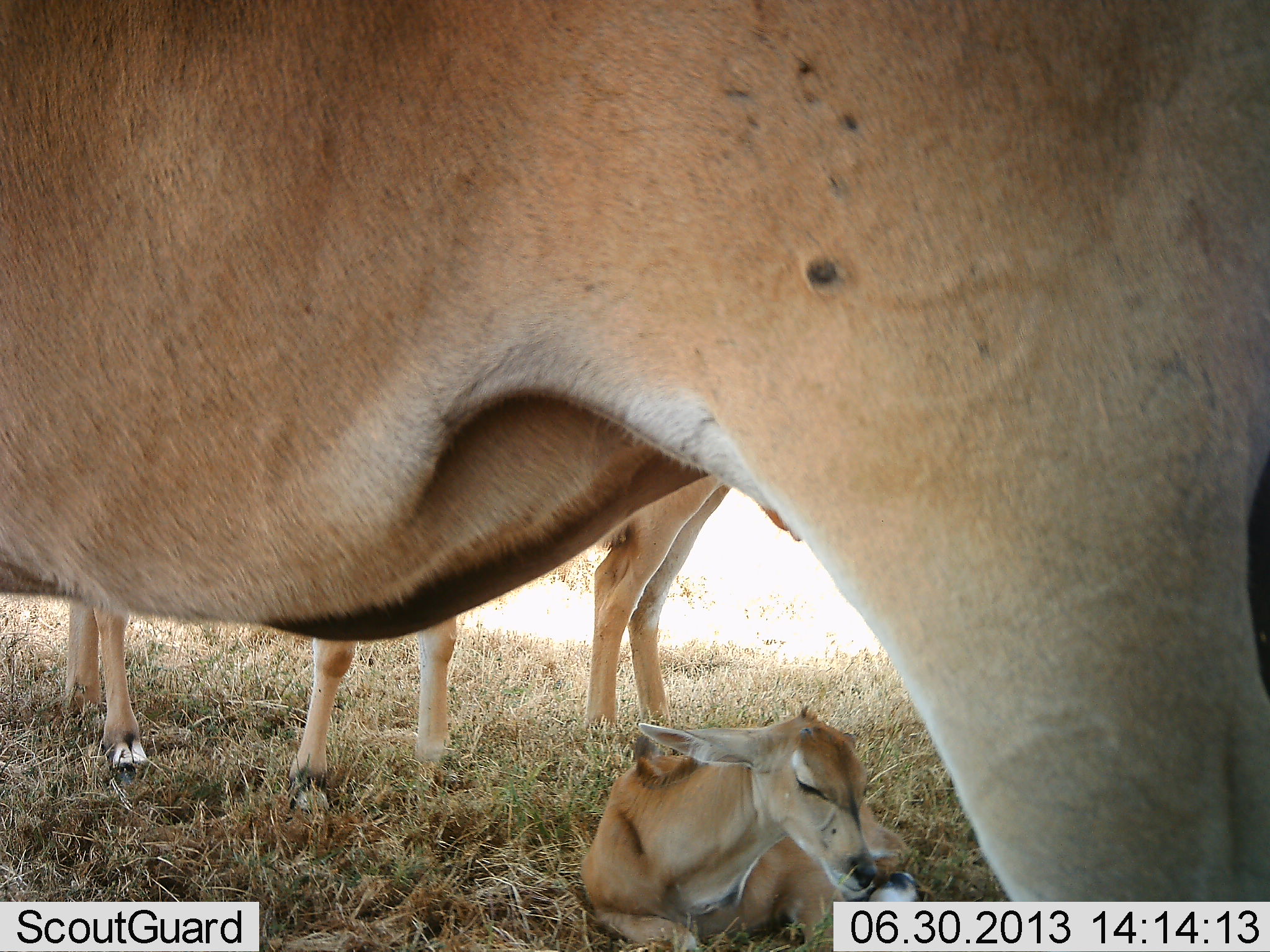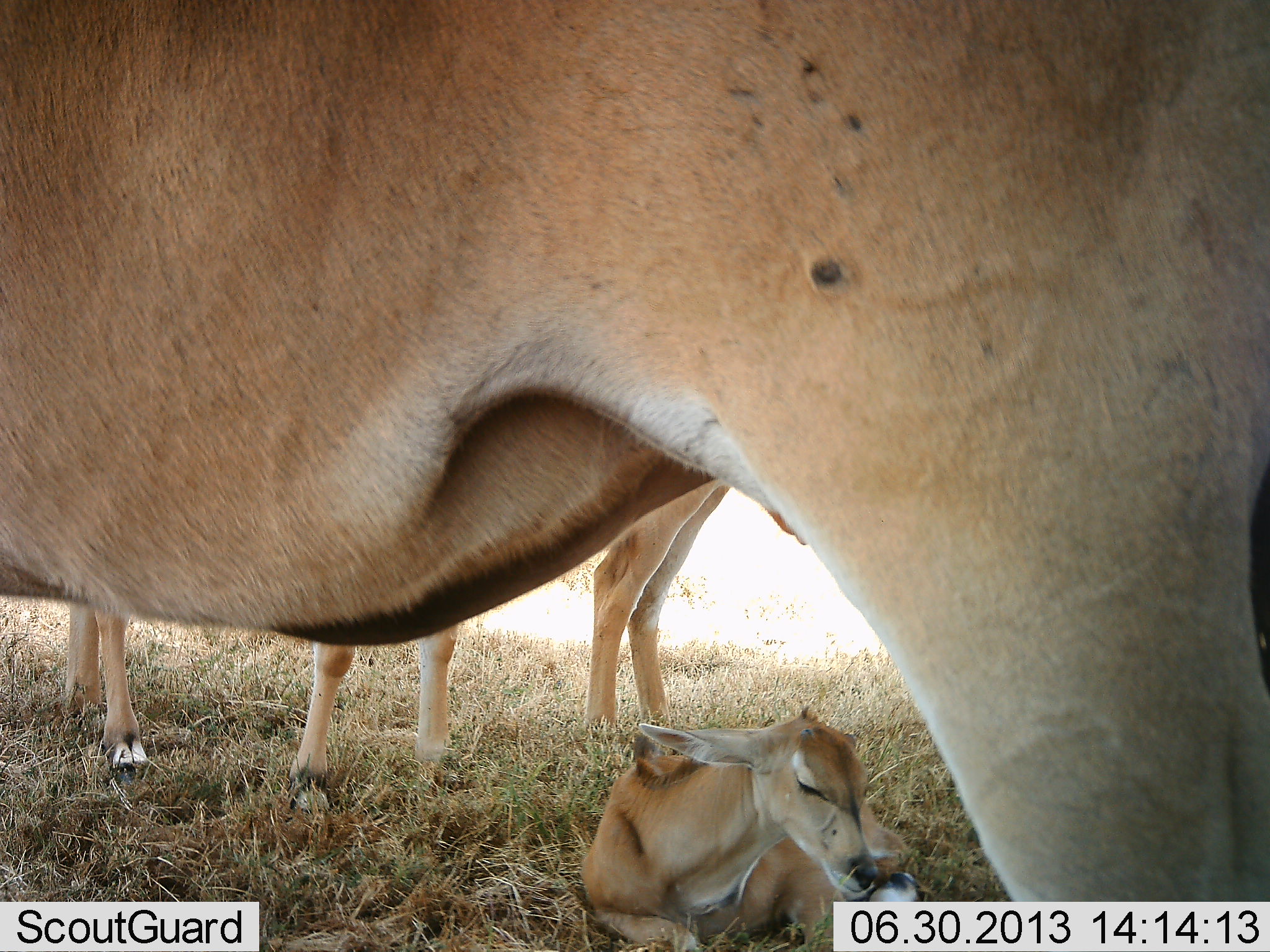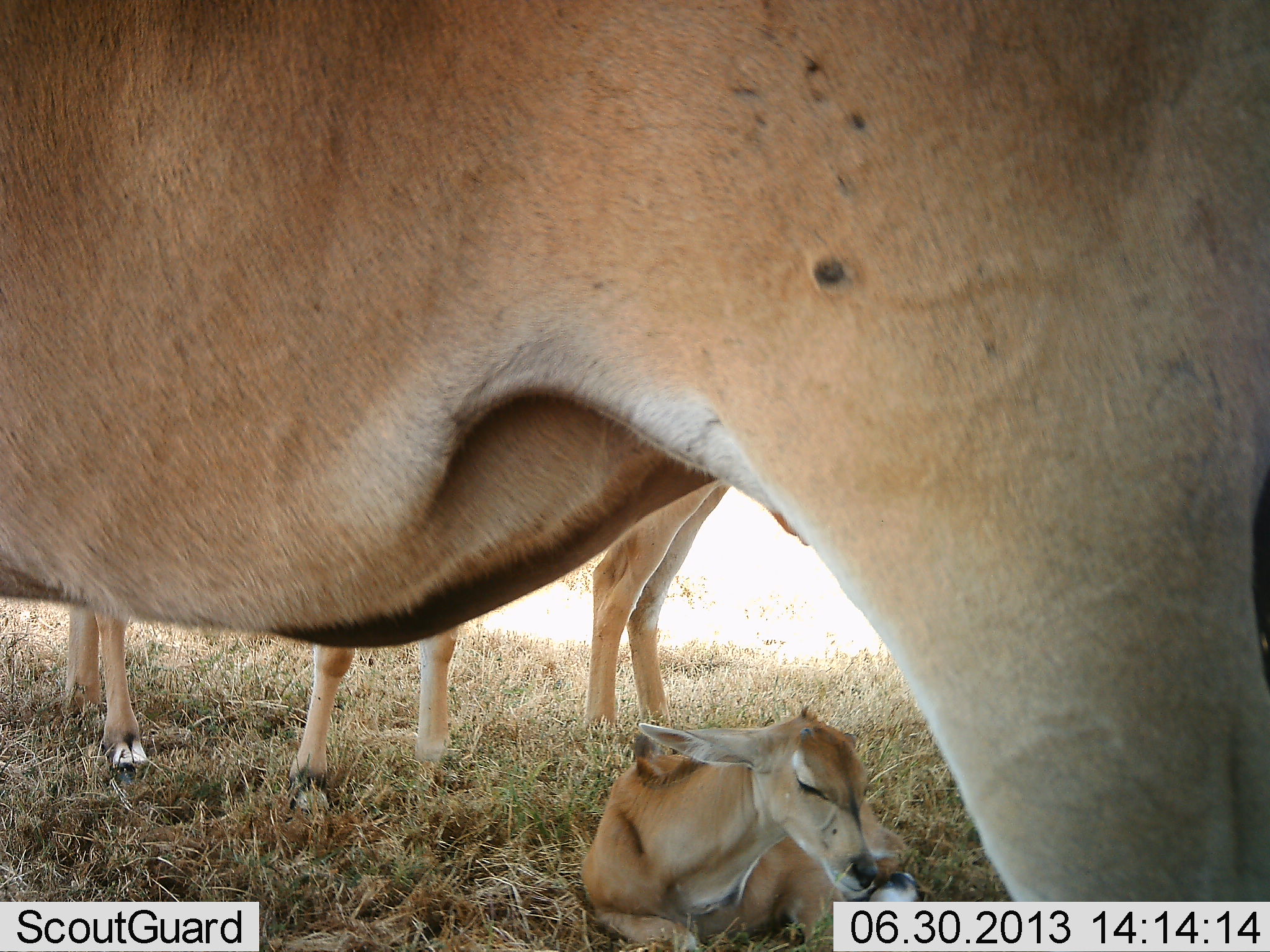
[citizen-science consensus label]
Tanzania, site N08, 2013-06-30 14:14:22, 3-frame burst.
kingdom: Animalia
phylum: Chordata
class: Mammalia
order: Artiodactyla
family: Bovidae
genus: Alcelaphus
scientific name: Alcelaphus buselaphus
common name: hartebeest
Hartebeest (Alcelaphus buselaphus), count 4. Behavior (volunteer vote fractions): standing 100%, resting 100%, moving 0%, interacting 0%. Young present (vote fraction): 100%. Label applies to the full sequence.